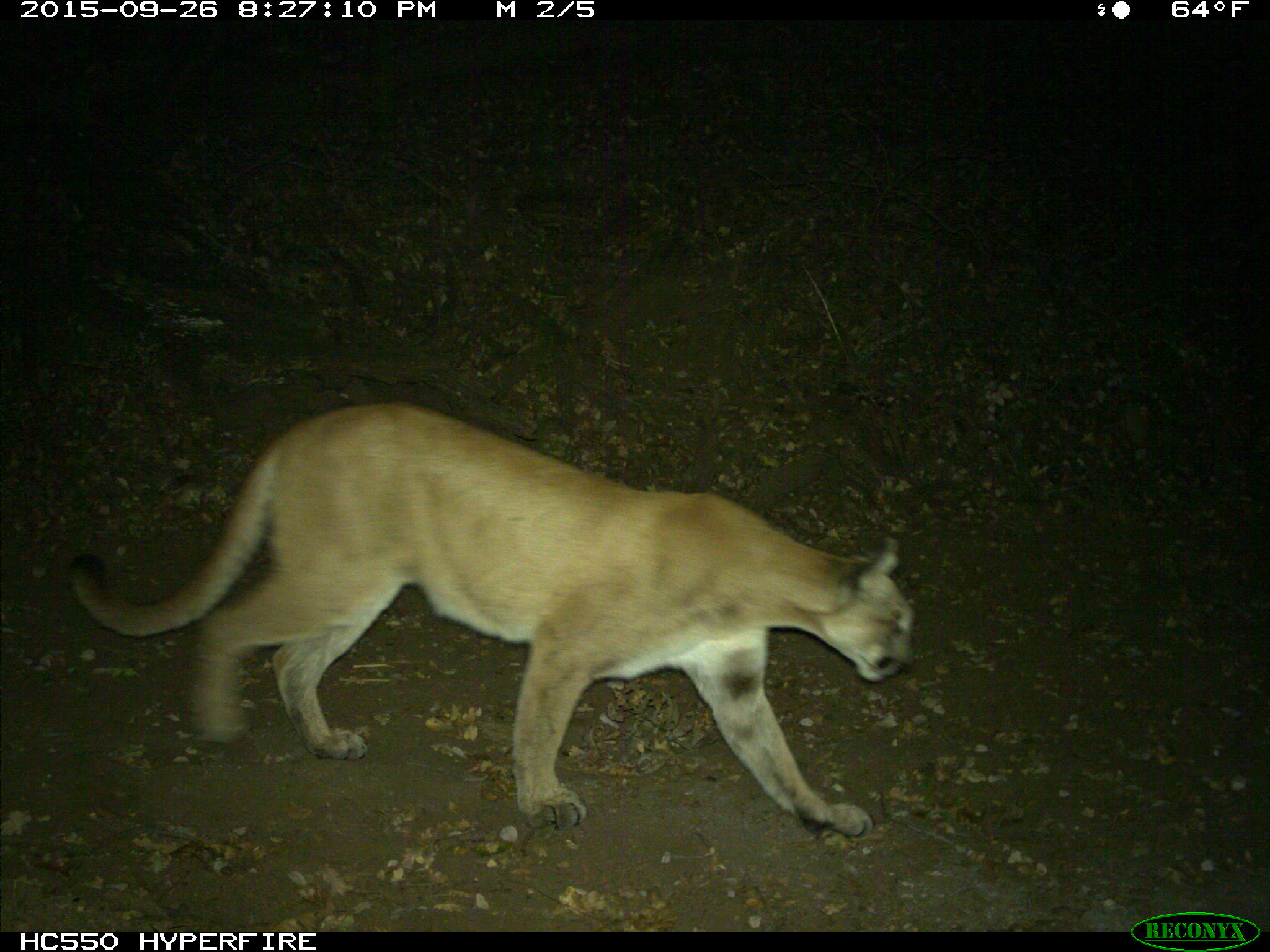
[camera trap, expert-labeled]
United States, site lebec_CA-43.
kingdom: Animalia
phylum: Chordata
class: Mammalia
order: Carnivora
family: Felidae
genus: Puma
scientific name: Puma concolor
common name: mountain lion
Puma concolor (mountain lion).